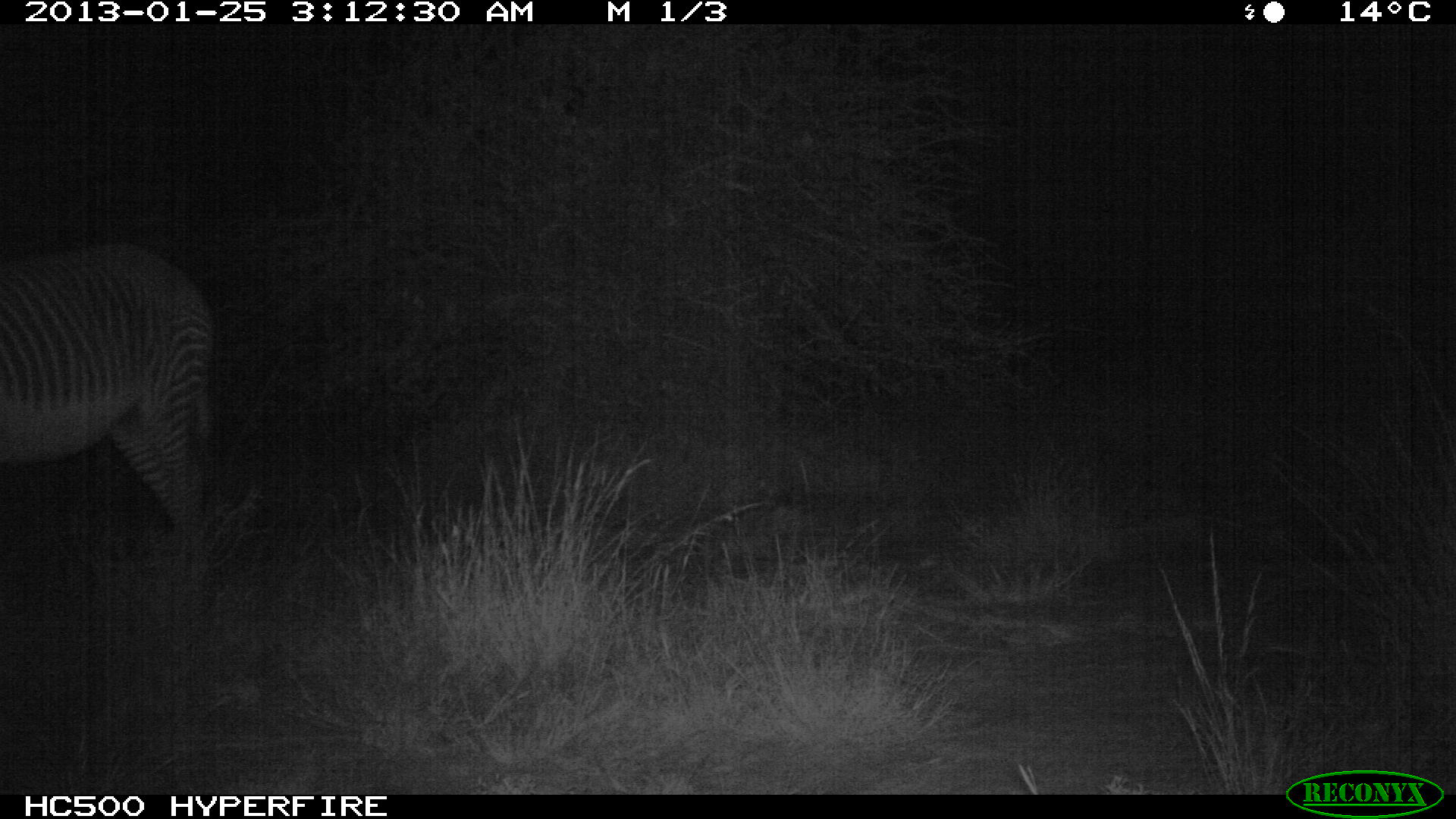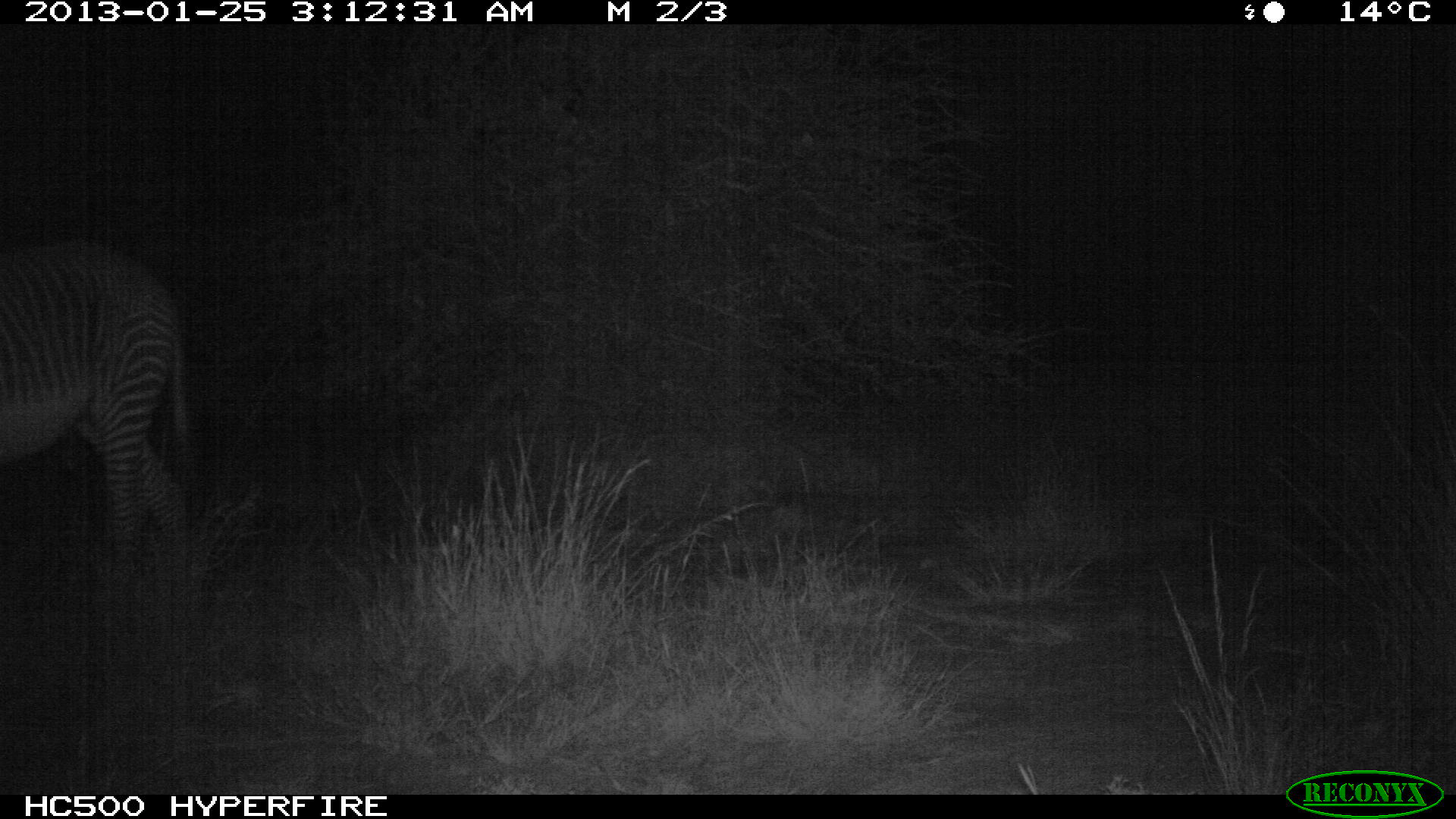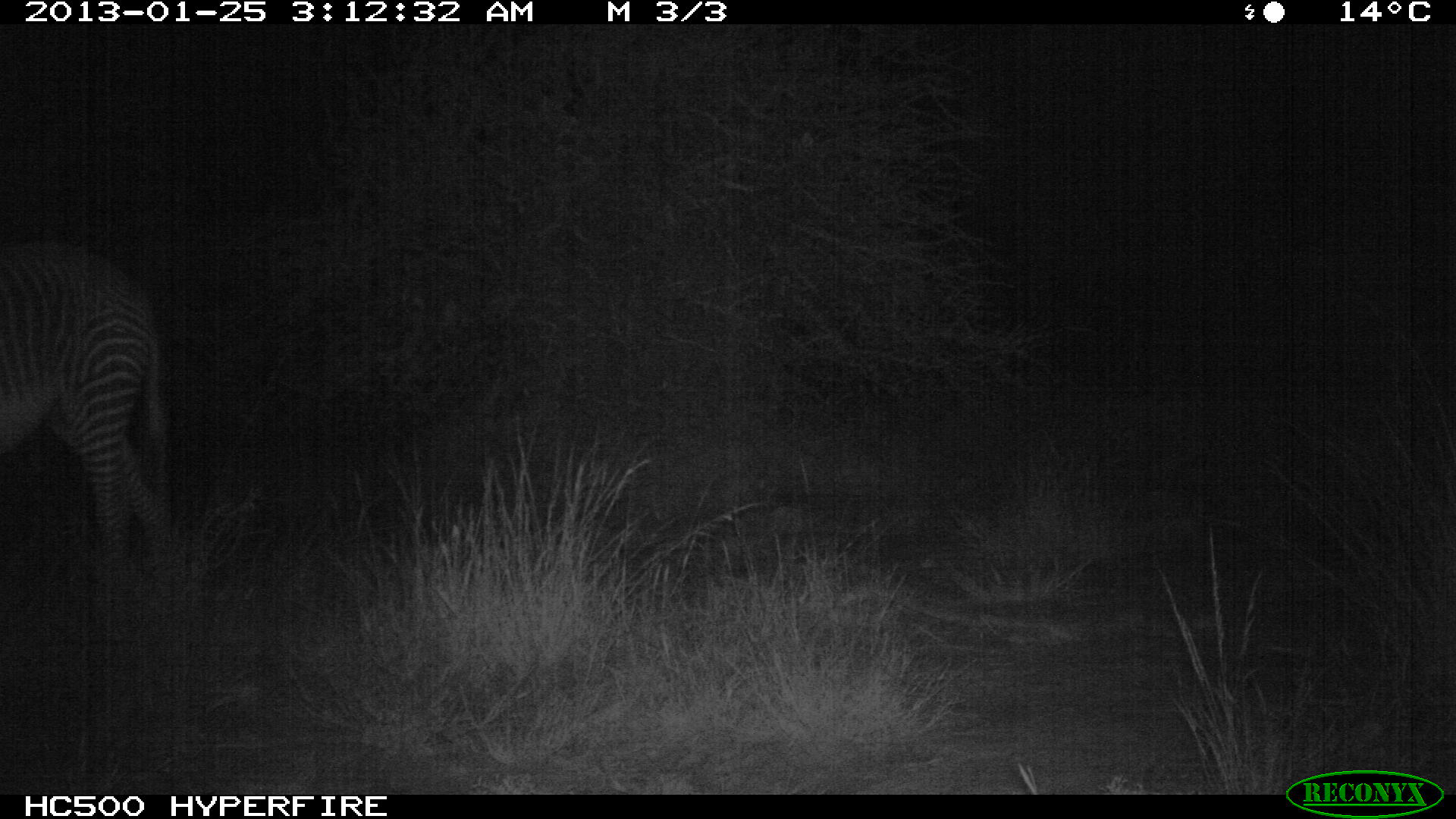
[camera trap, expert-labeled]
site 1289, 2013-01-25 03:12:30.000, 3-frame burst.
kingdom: Animalia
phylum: Chordata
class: Mammalia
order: Perissodactyla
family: Equidae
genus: Equus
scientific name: Equus grevyi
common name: grévy's zebra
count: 1